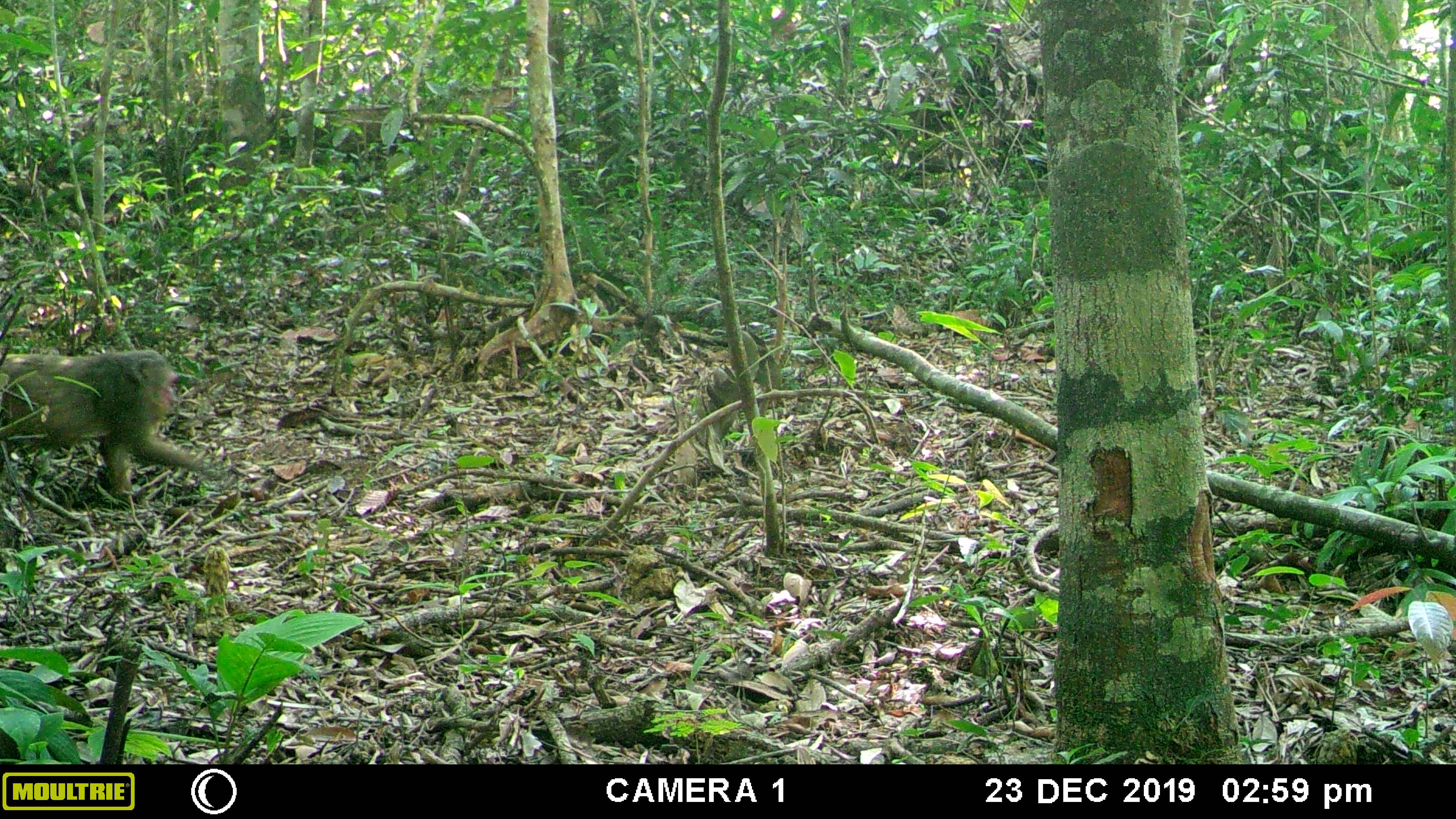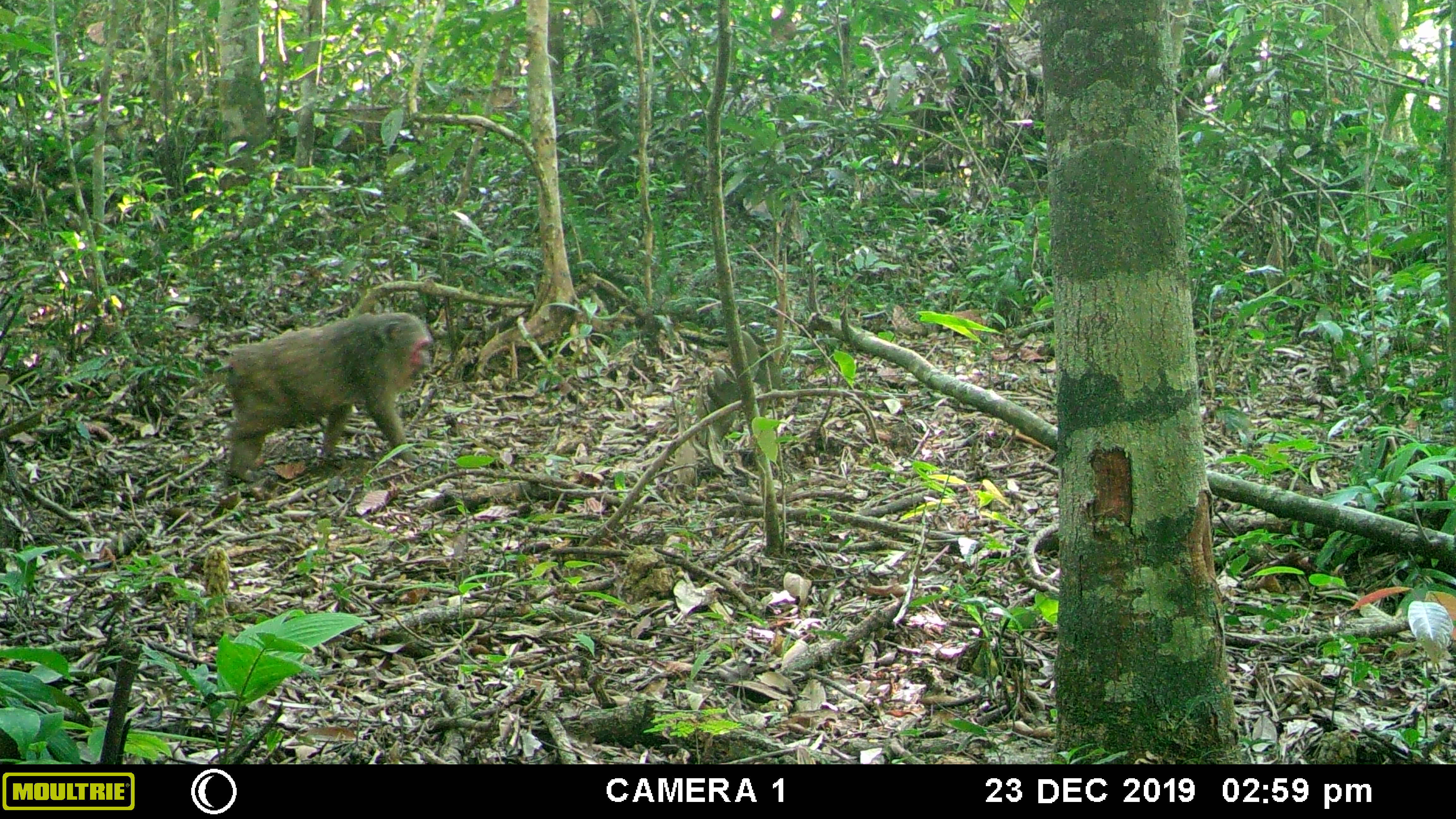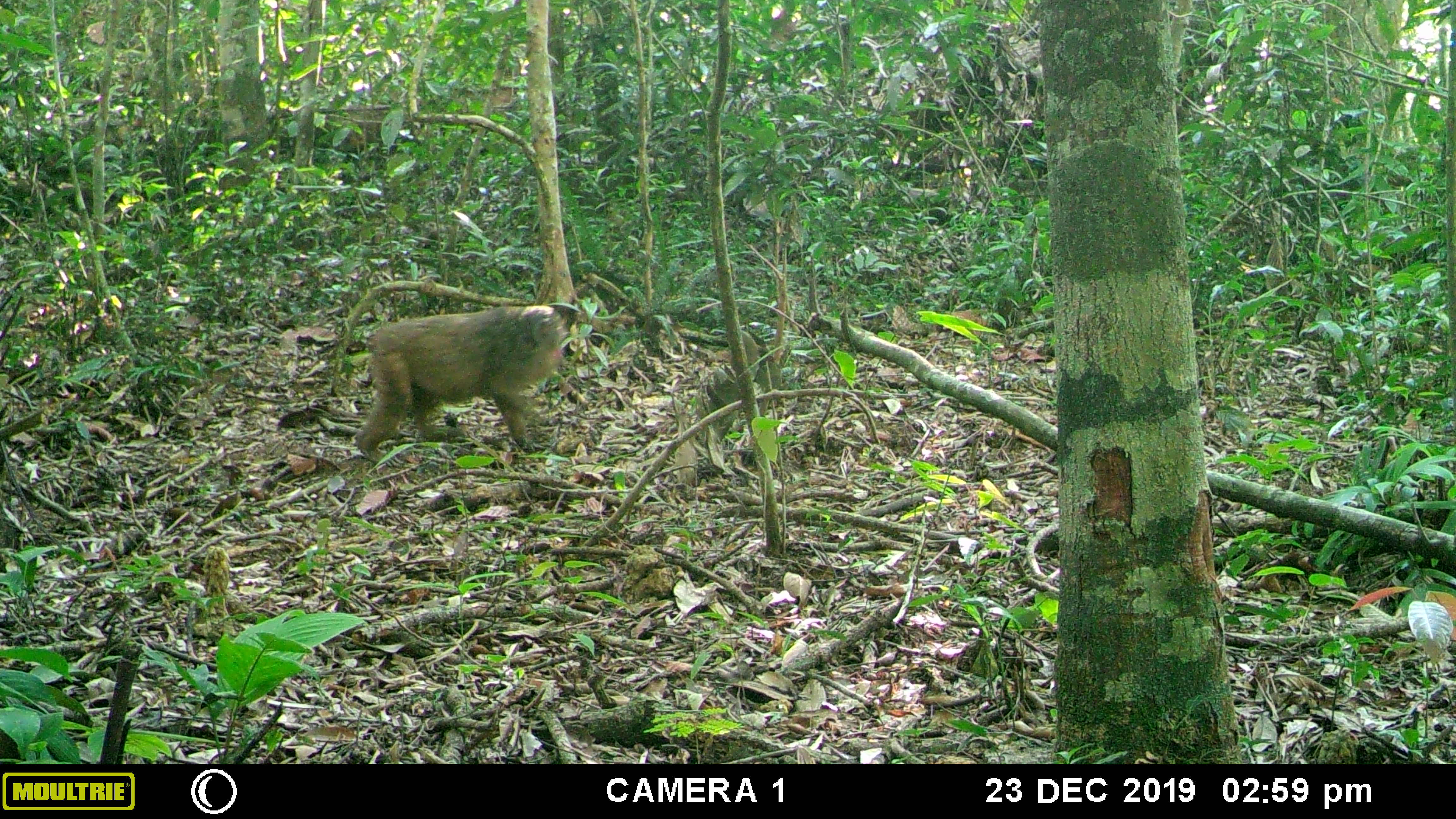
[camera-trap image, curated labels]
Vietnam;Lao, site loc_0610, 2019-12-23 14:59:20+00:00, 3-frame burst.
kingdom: Animalia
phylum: Chordata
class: Mammalia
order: Primates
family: Cercopithecidae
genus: Macaca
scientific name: Macaca arctoides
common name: stump-tailed macaque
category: stump tailed macaque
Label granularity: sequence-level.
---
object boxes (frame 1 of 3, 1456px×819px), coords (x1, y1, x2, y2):
stump tailed macaque: (0, 347, 221, 502)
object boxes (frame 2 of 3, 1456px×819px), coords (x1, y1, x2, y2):
stump tailed macaque: (225, 308, 432, 470)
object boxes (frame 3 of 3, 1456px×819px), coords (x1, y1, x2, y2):
stump tailed macaque: (358, 305, 579, 449)